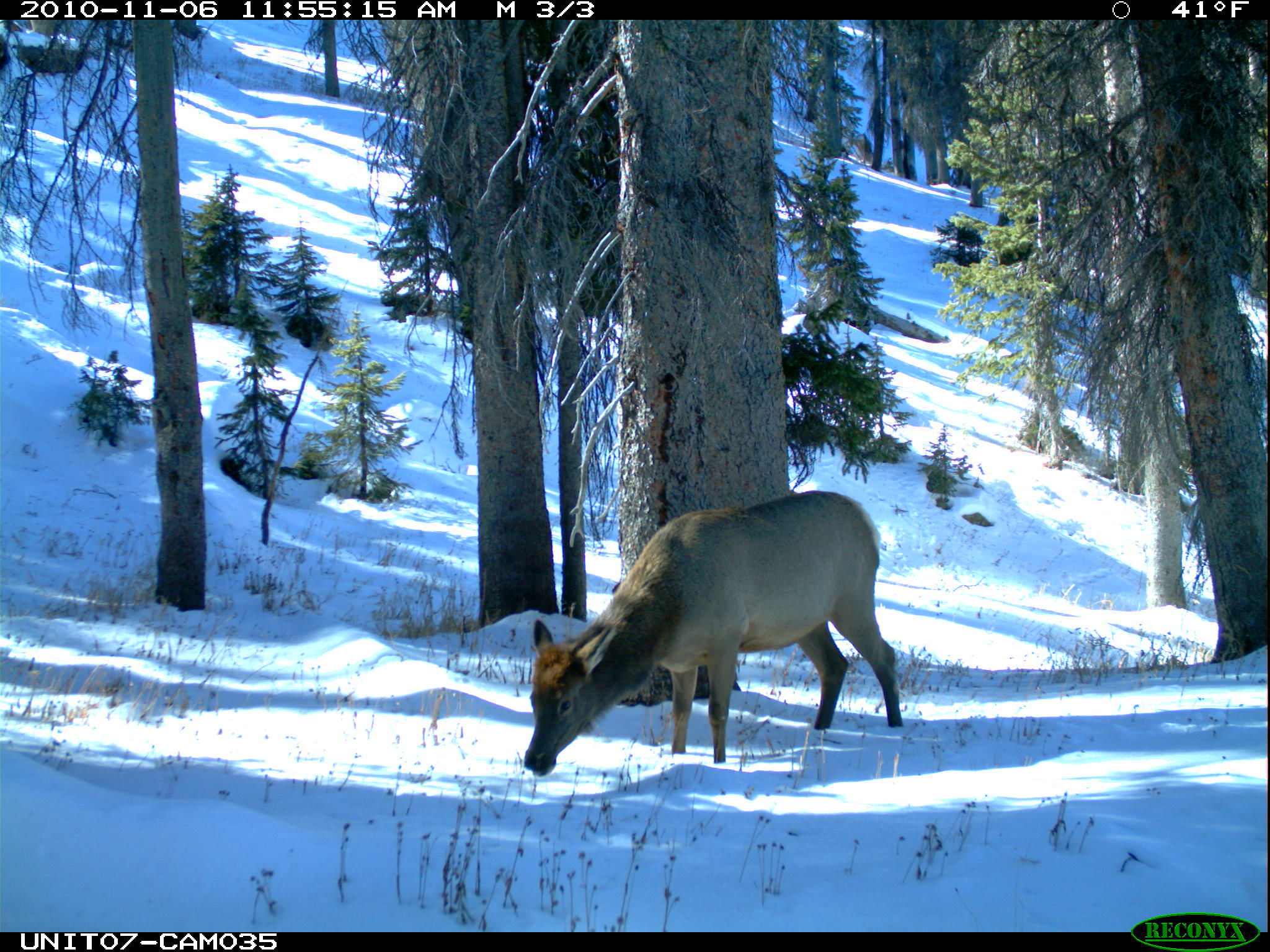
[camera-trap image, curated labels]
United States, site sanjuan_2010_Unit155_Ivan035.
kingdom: Animalia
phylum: Chordata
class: Mammalia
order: Artiodactyla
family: Cervidae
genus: Cervus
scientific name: Cervus elaphus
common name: red deer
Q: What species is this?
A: Cervus elaphus (red deer).